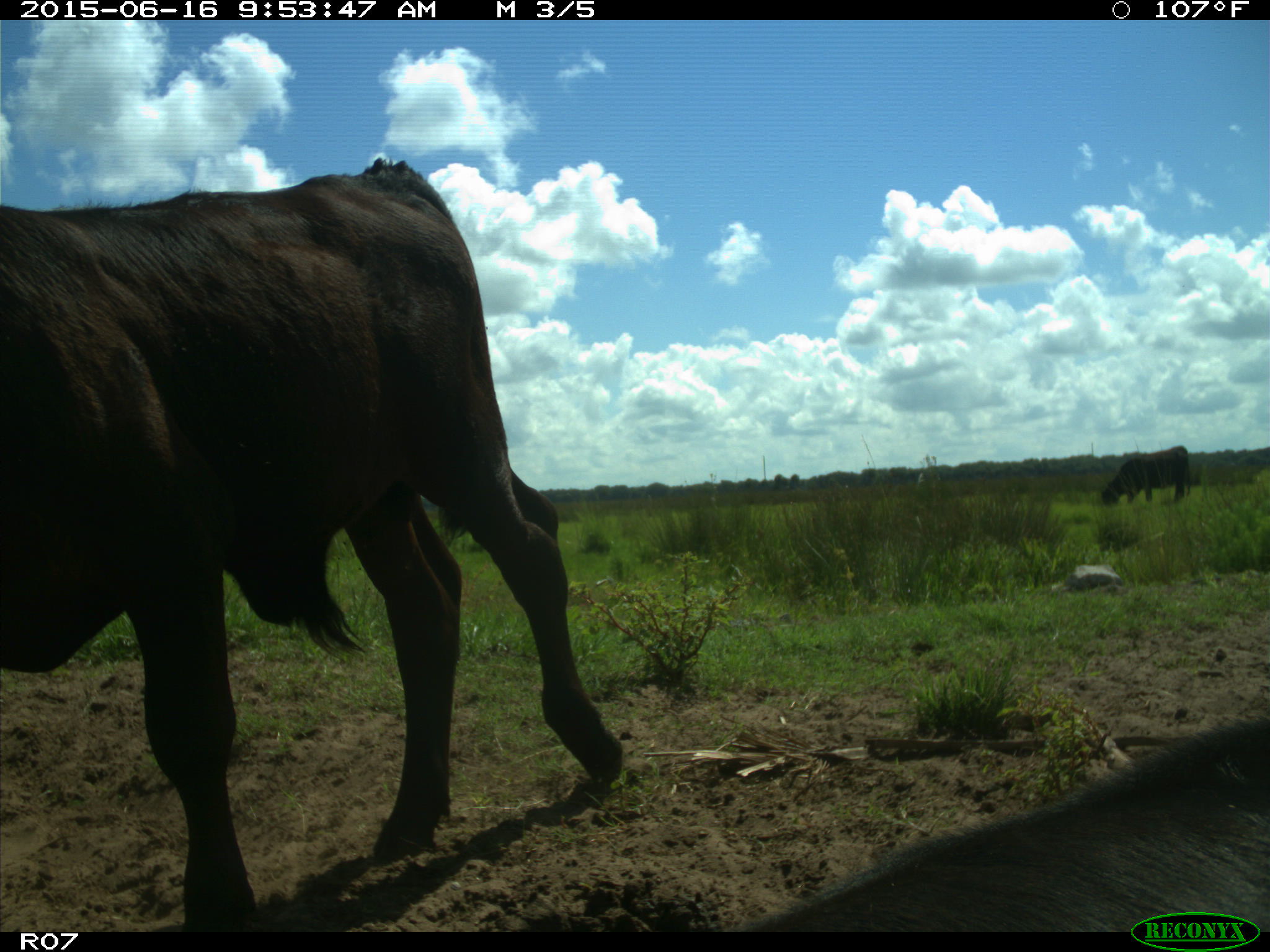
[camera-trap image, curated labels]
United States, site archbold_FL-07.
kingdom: Animalia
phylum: Chordata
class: Mammalia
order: Artiodactyla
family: Bovidae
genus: Bos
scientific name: Bos taurus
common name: domestic cow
Bos taurus (domestic cow).